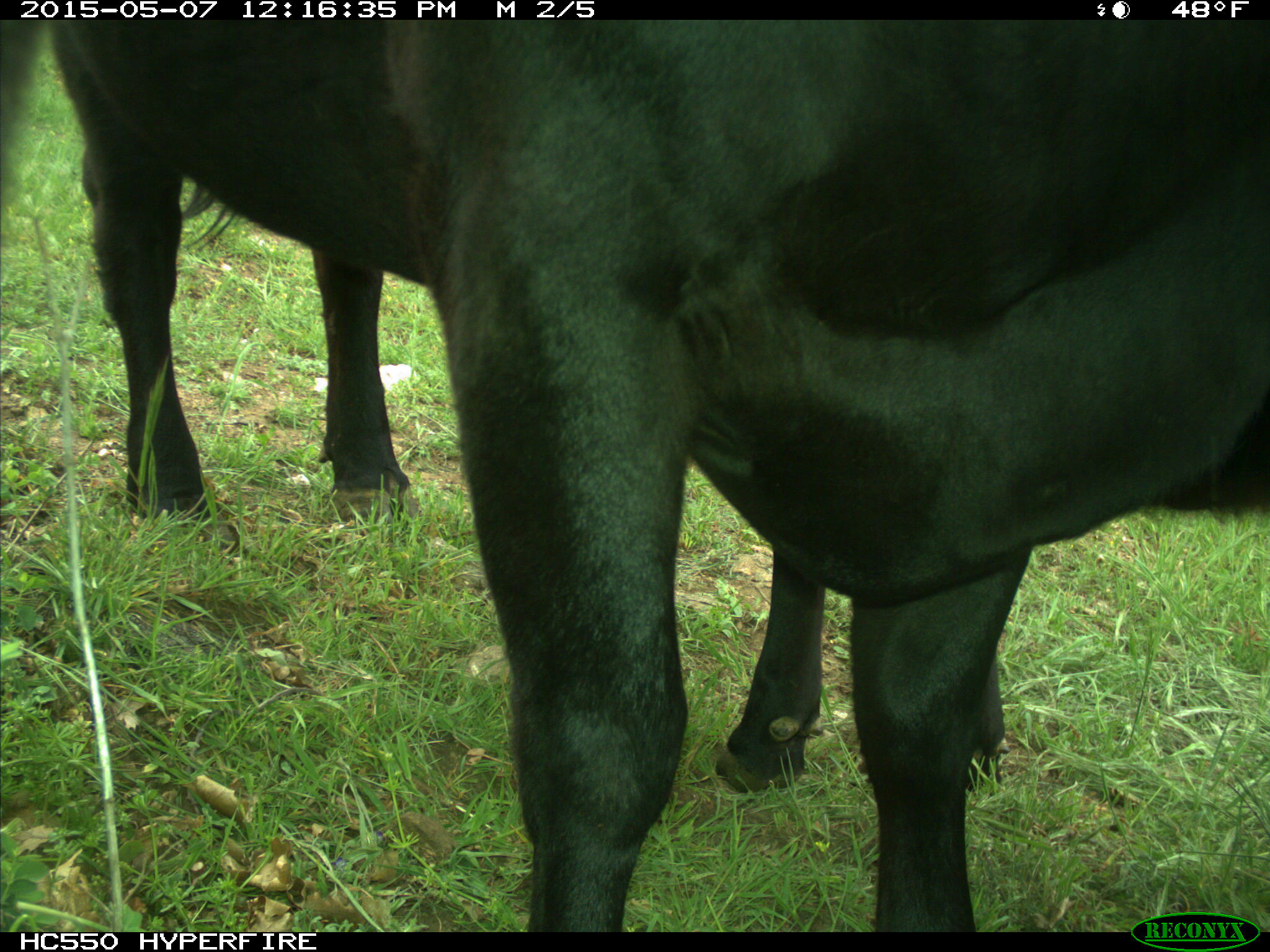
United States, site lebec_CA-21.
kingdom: Animalia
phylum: Chordata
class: Mammalia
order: Artiodactyla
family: Bovidae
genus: Bos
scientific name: Bos taurus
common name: domestic cow